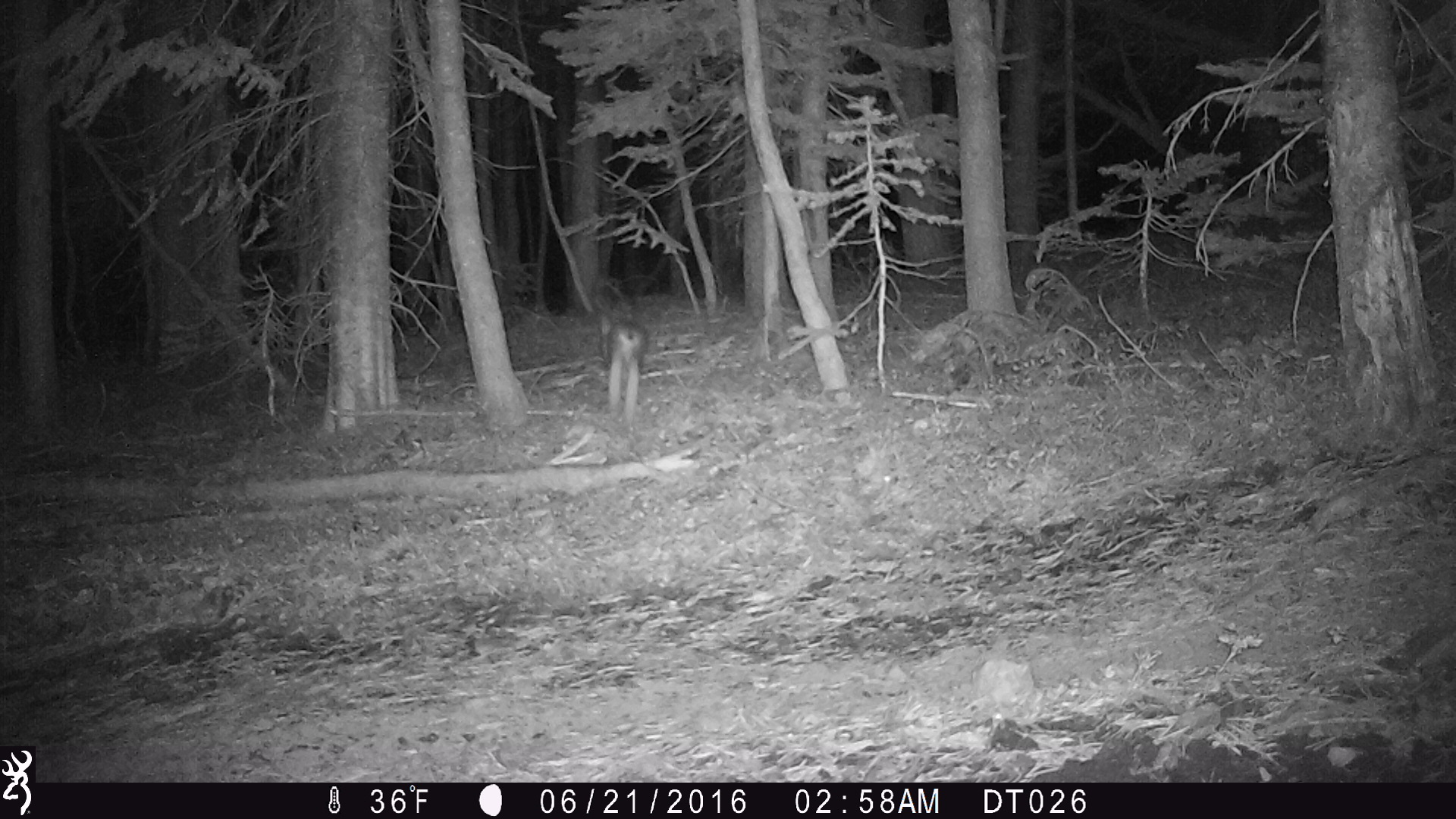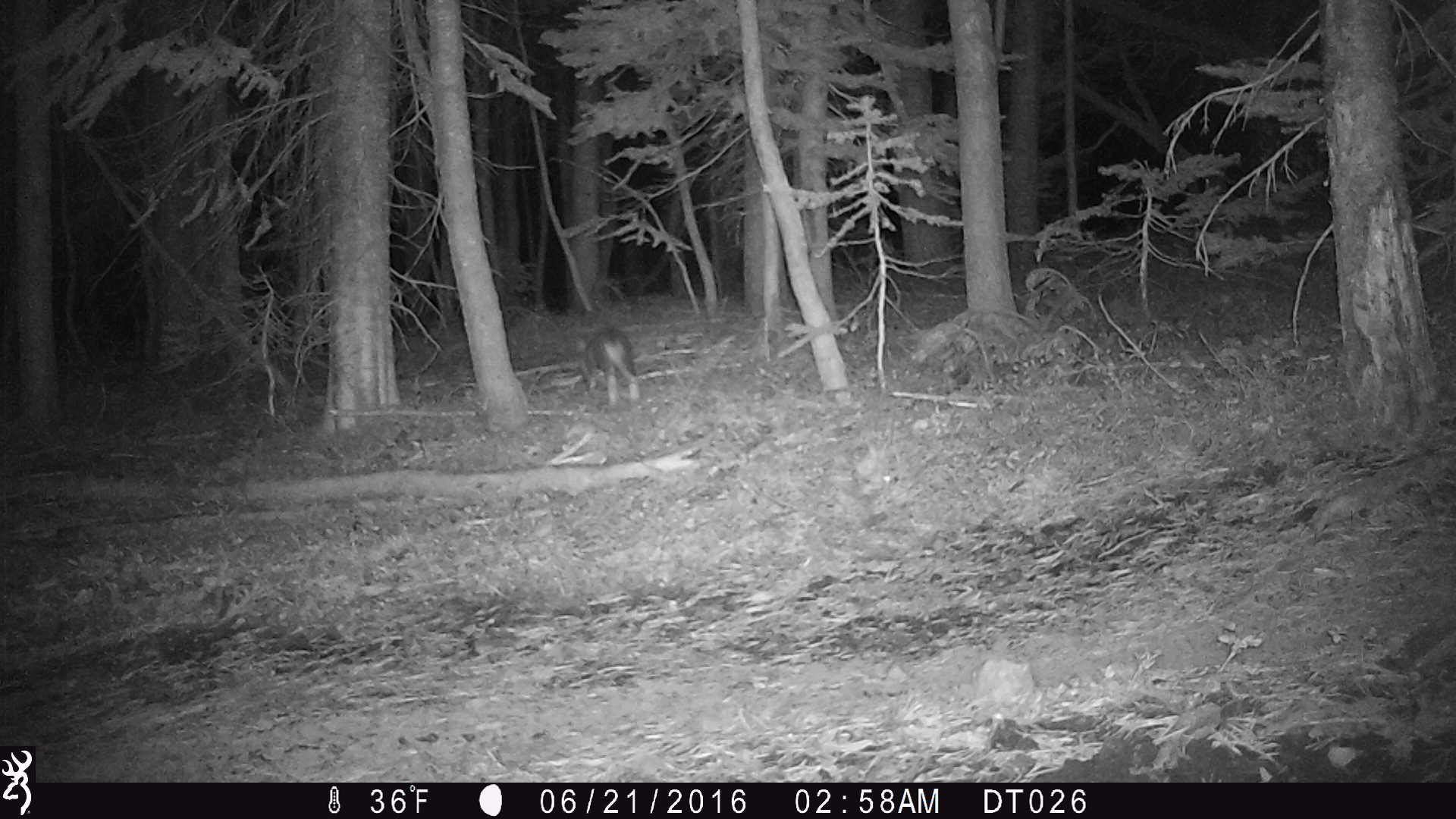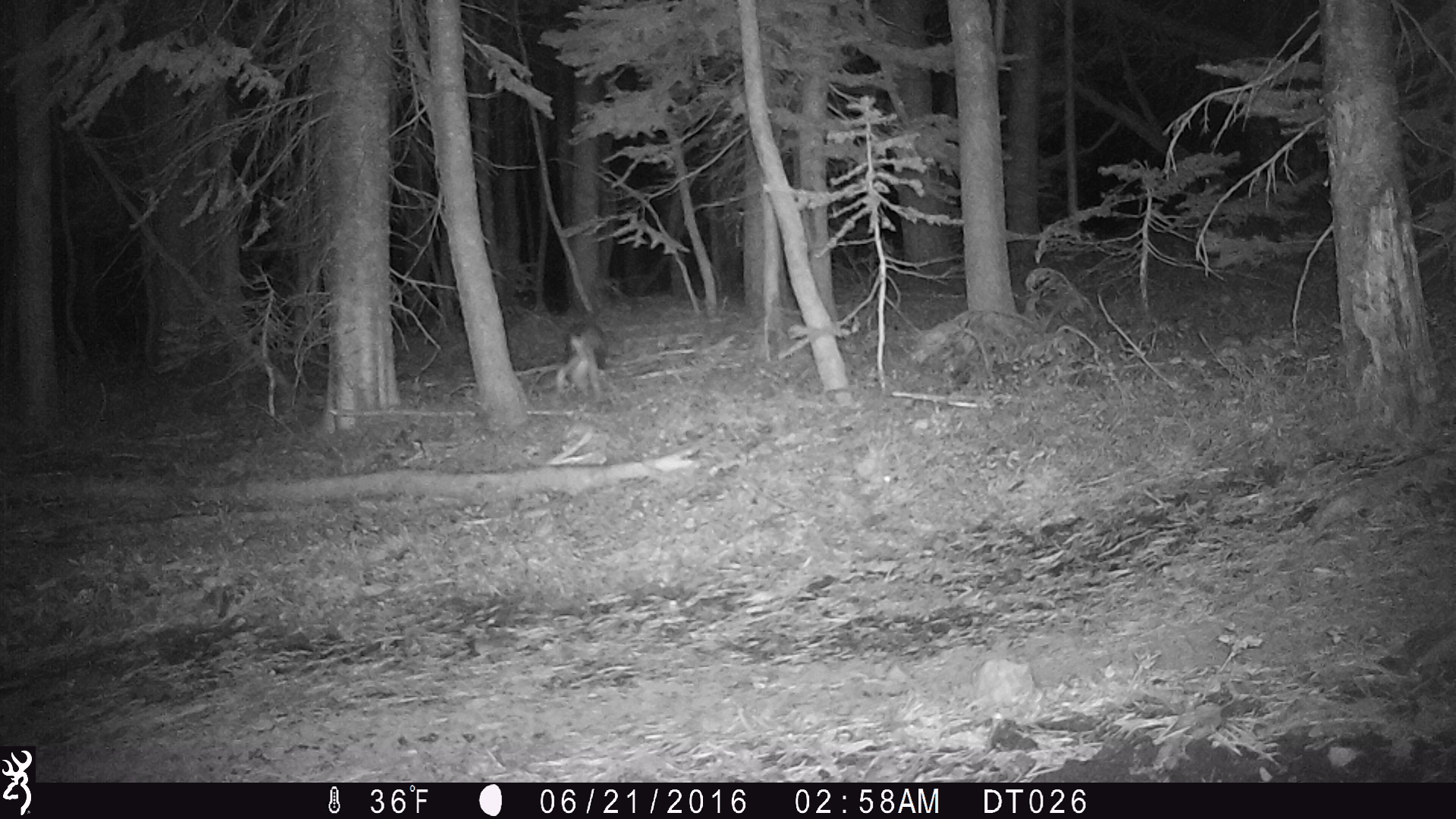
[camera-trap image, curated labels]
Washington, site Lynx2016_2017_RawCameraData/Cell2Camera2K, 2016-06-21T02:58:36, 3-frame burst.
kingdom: Animalia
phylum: Chordata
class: Mammalia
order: Lagomorpha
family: Leporidae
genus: Lepus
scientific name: Lepus americanus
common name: snowshoe hare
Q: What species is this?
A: Lepus americanus (snowshoe hare).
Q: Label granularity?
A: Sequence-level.